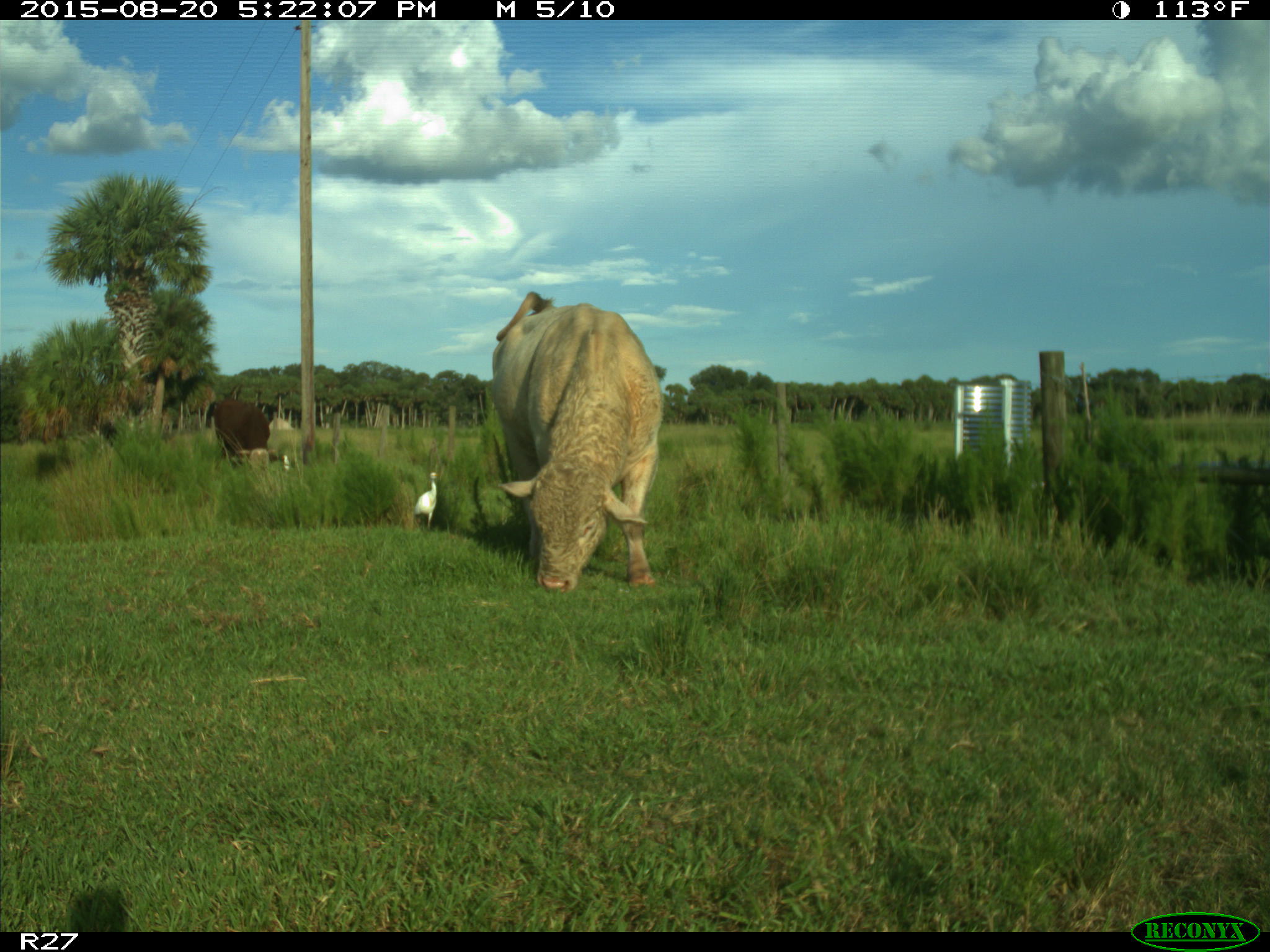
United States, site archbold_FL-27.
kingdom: Animalia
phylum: Chordata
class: Mammalia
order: Artiodactyla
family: Bovidae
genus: Bos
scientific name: Bos taurus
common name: domestic cow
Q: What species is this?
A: Bos taurus (domestic cow).